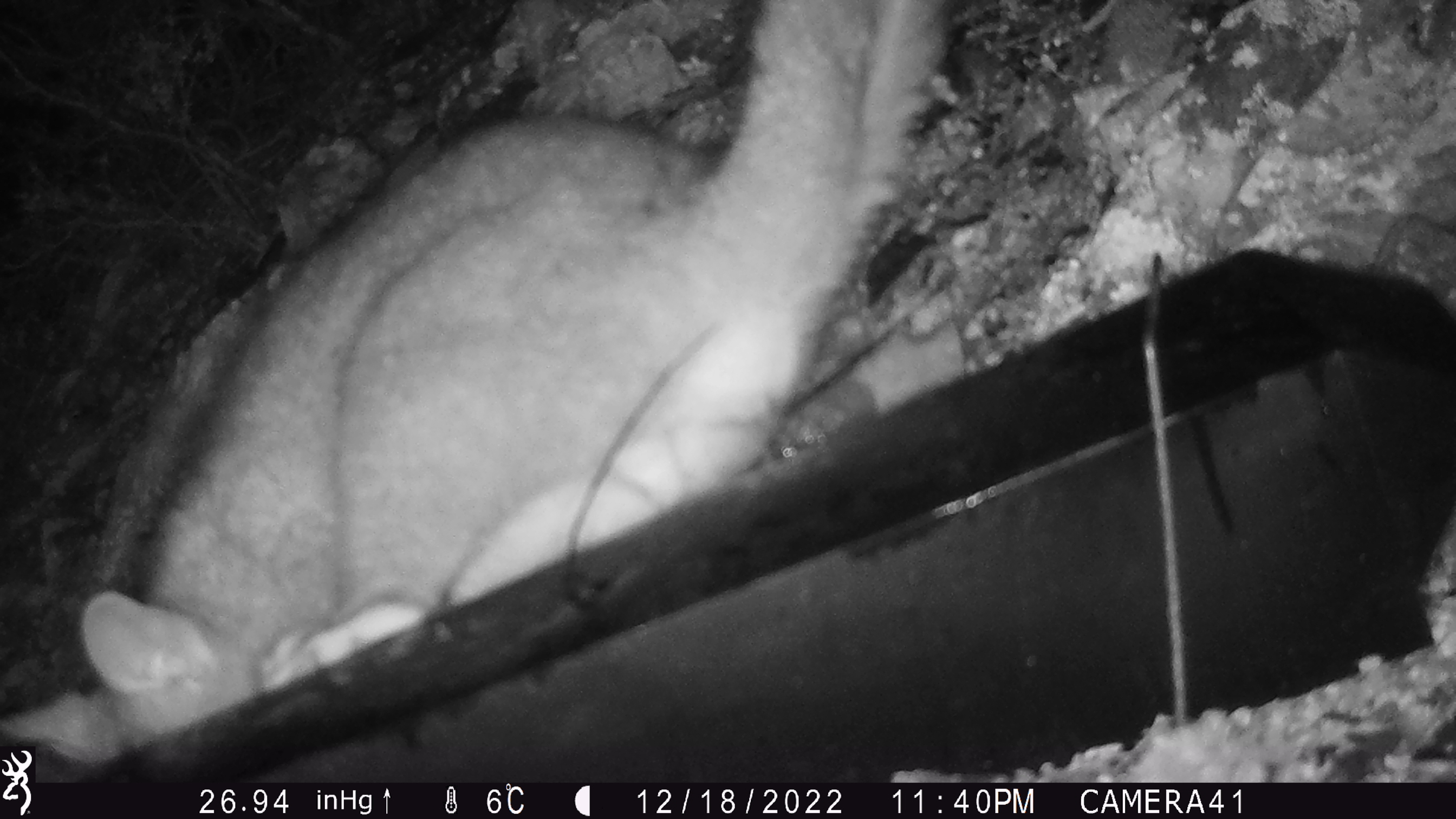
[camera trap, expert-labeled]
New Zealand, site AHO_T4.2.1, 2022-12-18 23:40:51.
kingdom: Animalia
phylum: Chordata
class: Mammalia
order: Diprotodontia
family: Phalangeridae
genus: Trichosurus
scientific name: Trichosurus vulpecula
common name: common brushtail possum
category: possum